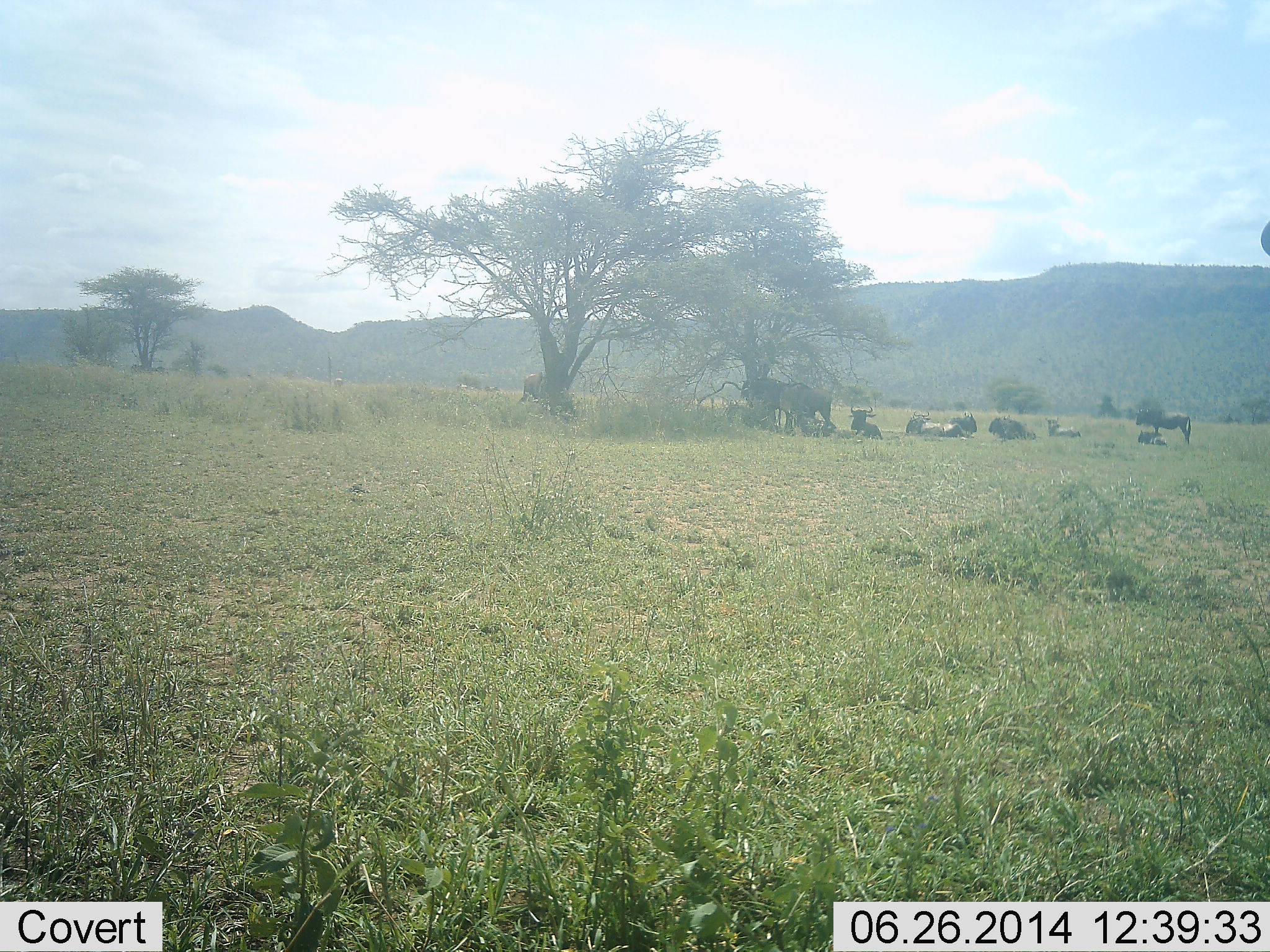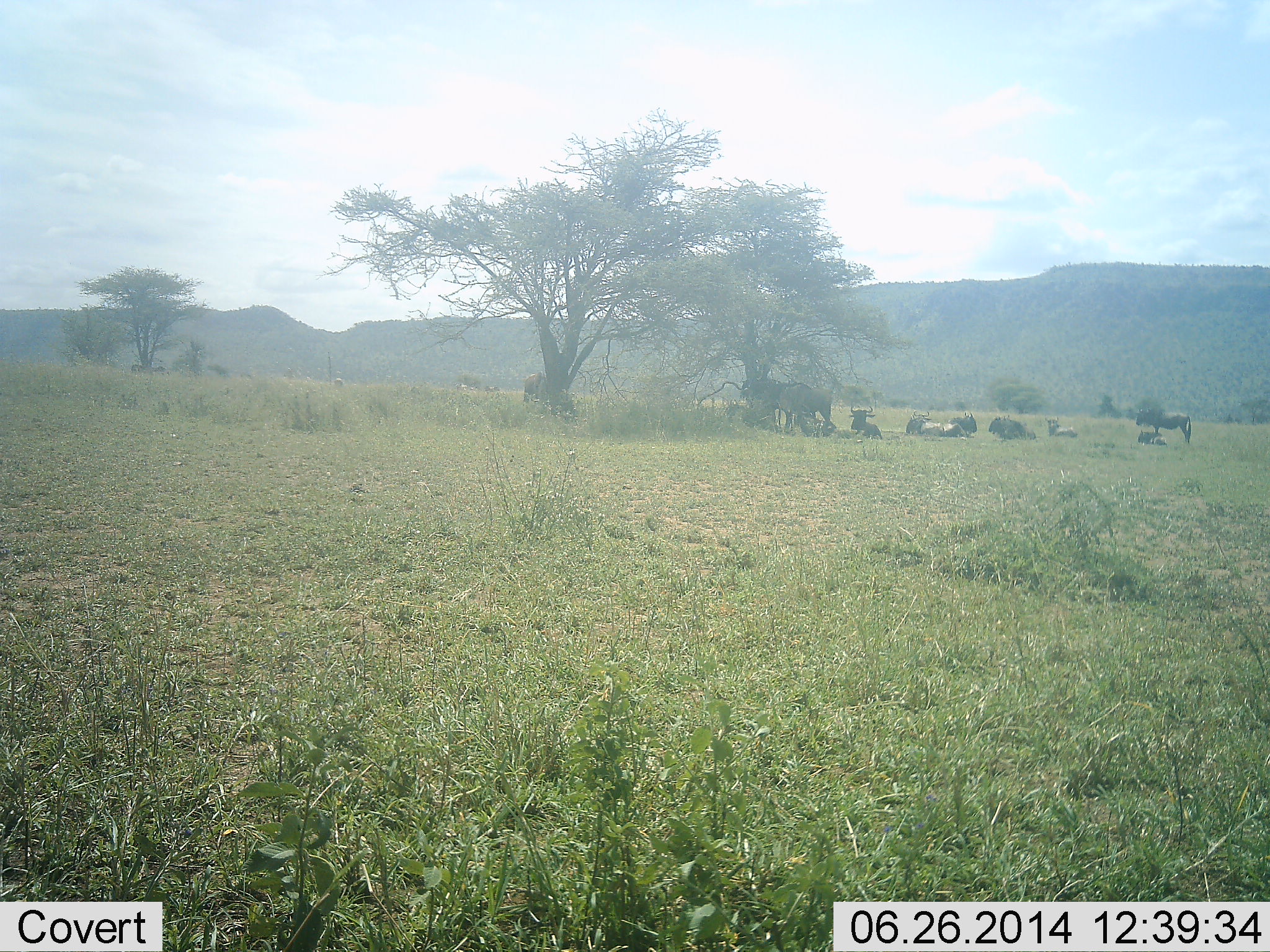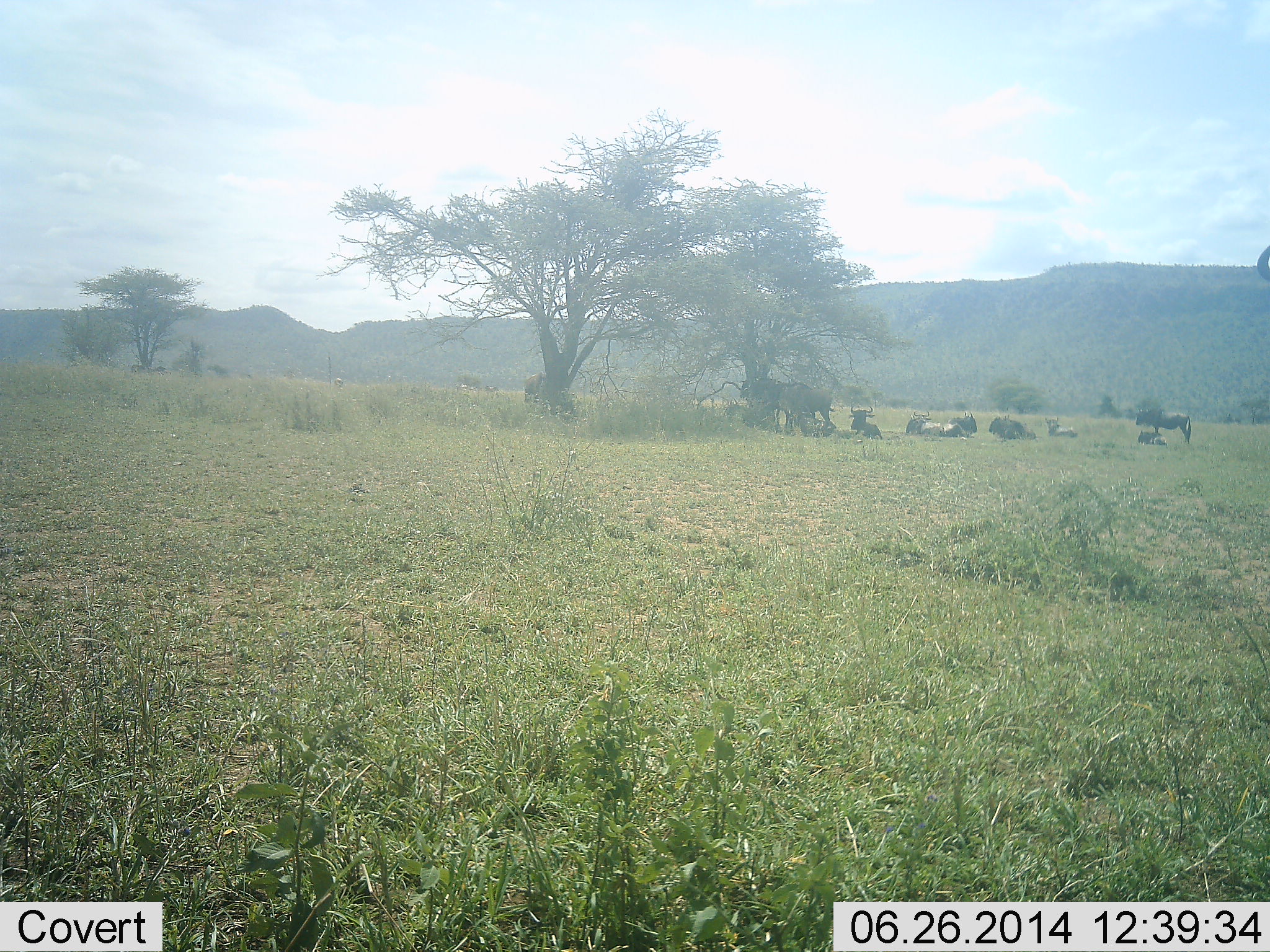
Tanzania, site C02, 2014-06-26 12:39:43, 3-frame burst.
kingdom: Animalia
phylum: Chordata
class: Mammalia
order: Artiodactyla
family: Bovidae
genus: Connochaetes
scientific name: Connochaetes taurinus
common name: blue wildebeest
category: wildebeest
Wildebeest (blue wildebeest) (Connochaetes taurinus), count 10. Behavior (volunteer vote fractions): standing 70%, resting 100%, moving 0%, interacting 0%. Young present (vote fraction): 10%. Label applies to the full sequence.